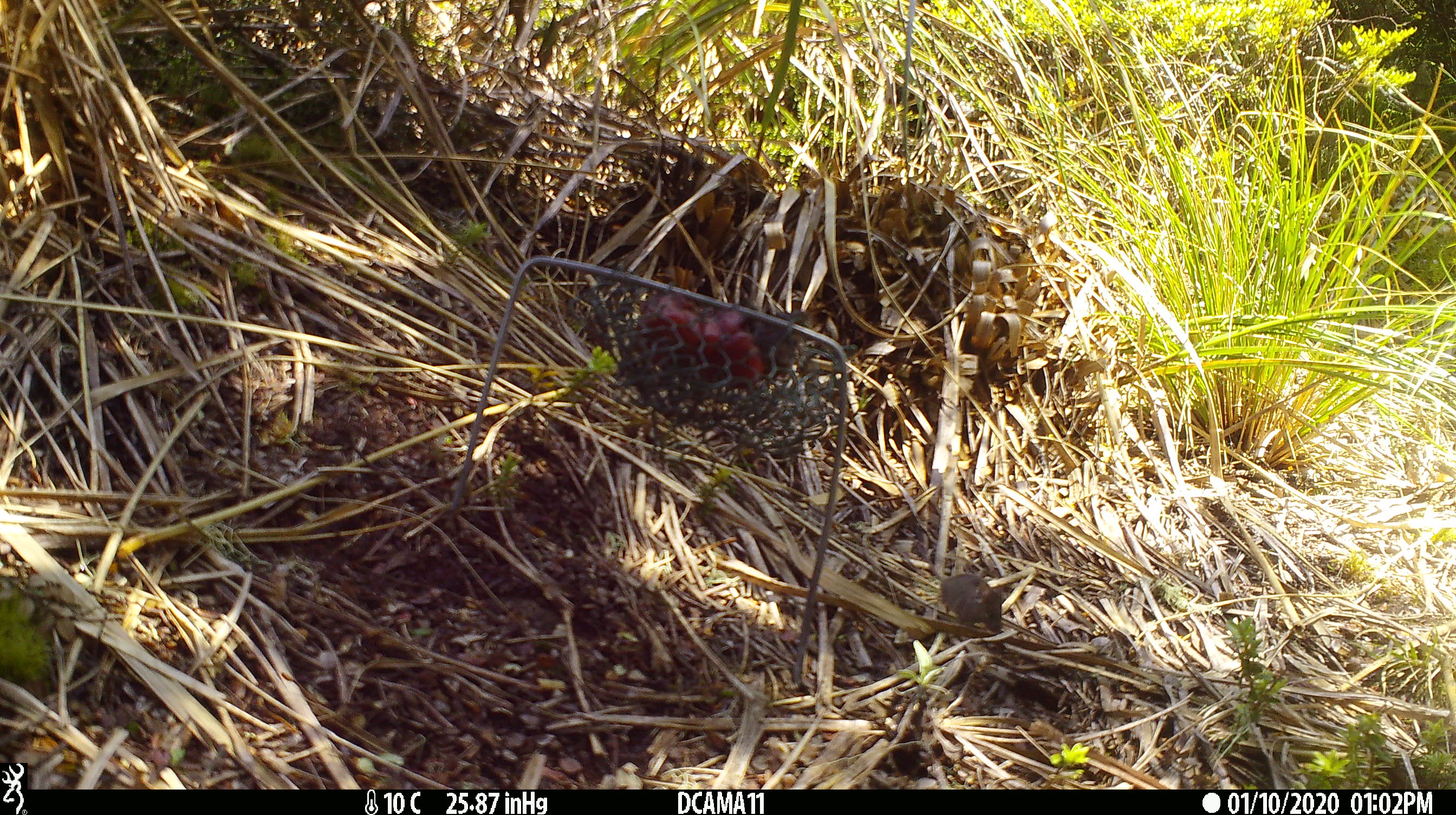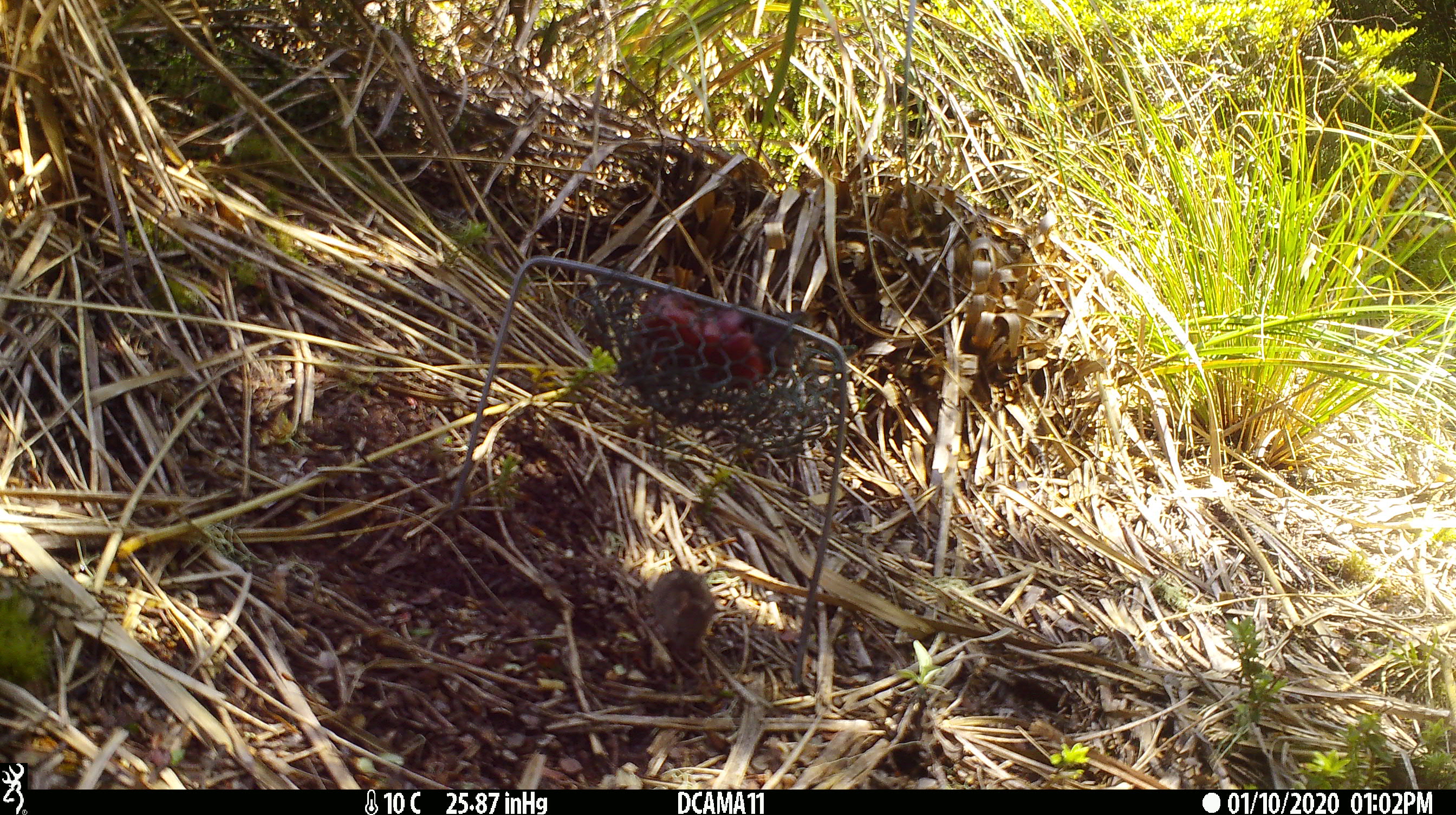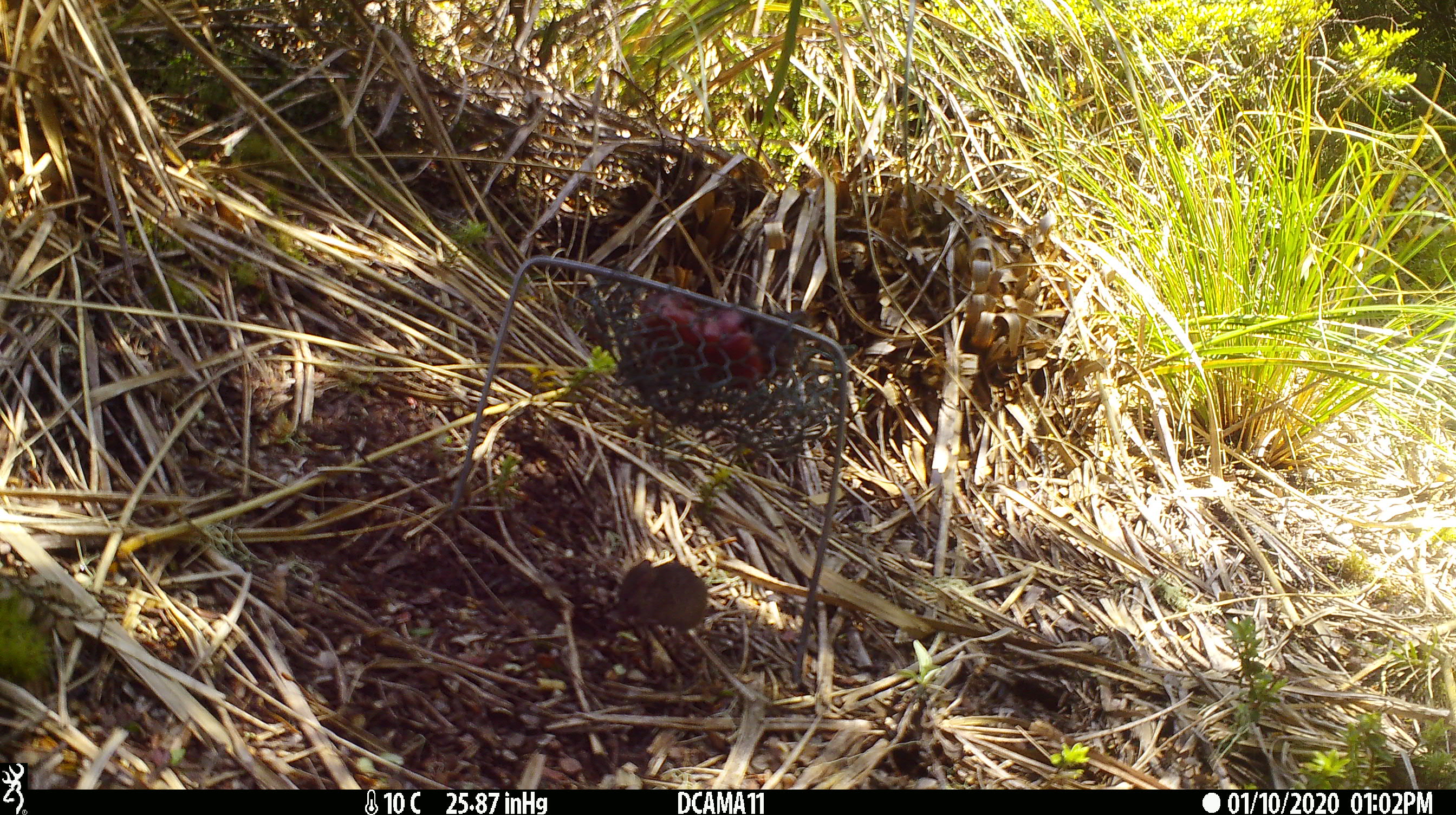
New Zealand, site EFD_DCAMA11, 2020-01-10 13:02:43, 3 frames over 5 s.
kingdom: Animalia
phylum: Chordata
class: Mammalia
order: Rodentia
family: Muridae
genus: Mus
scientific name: Mus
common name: mouse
Mouse (Mus).